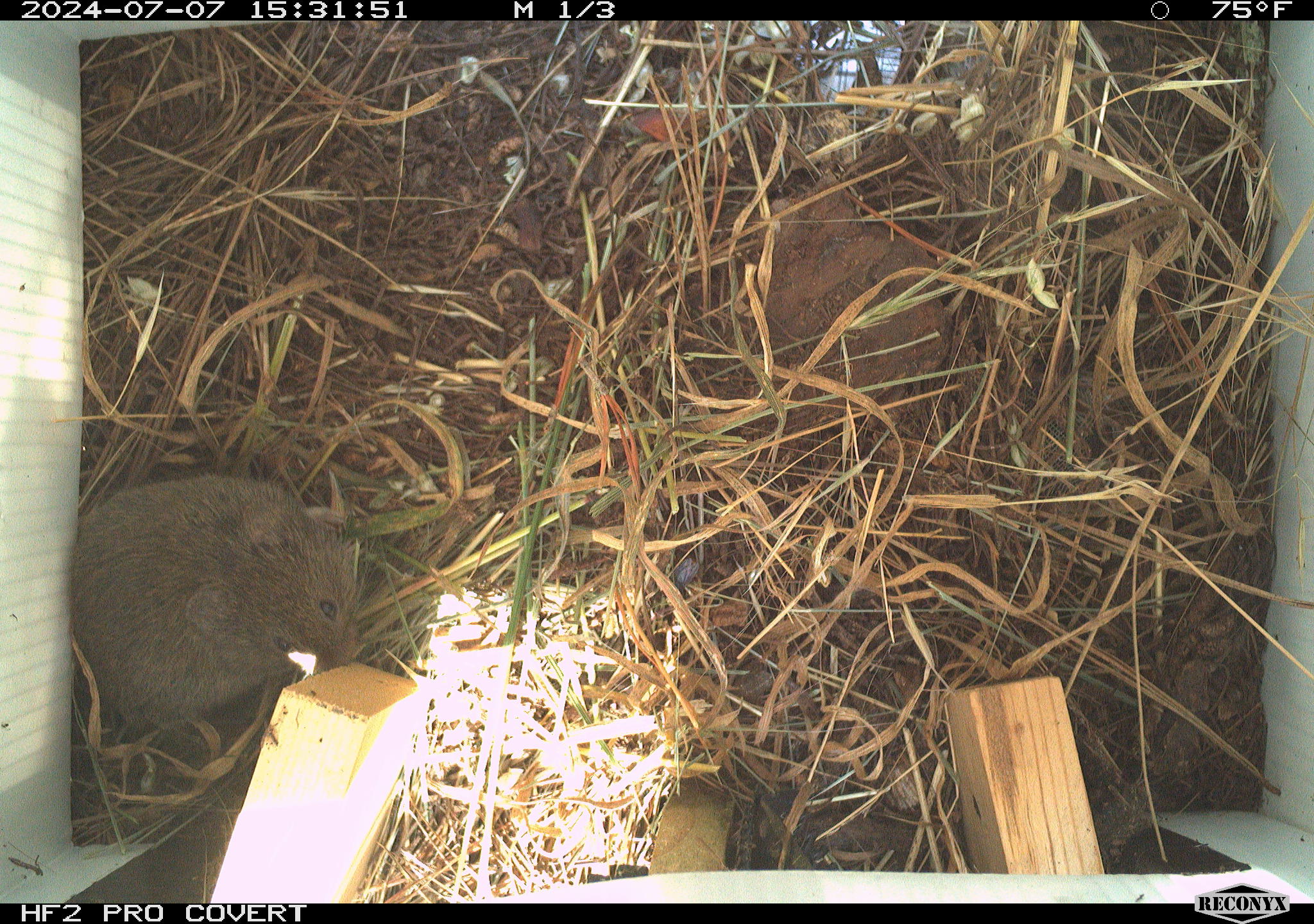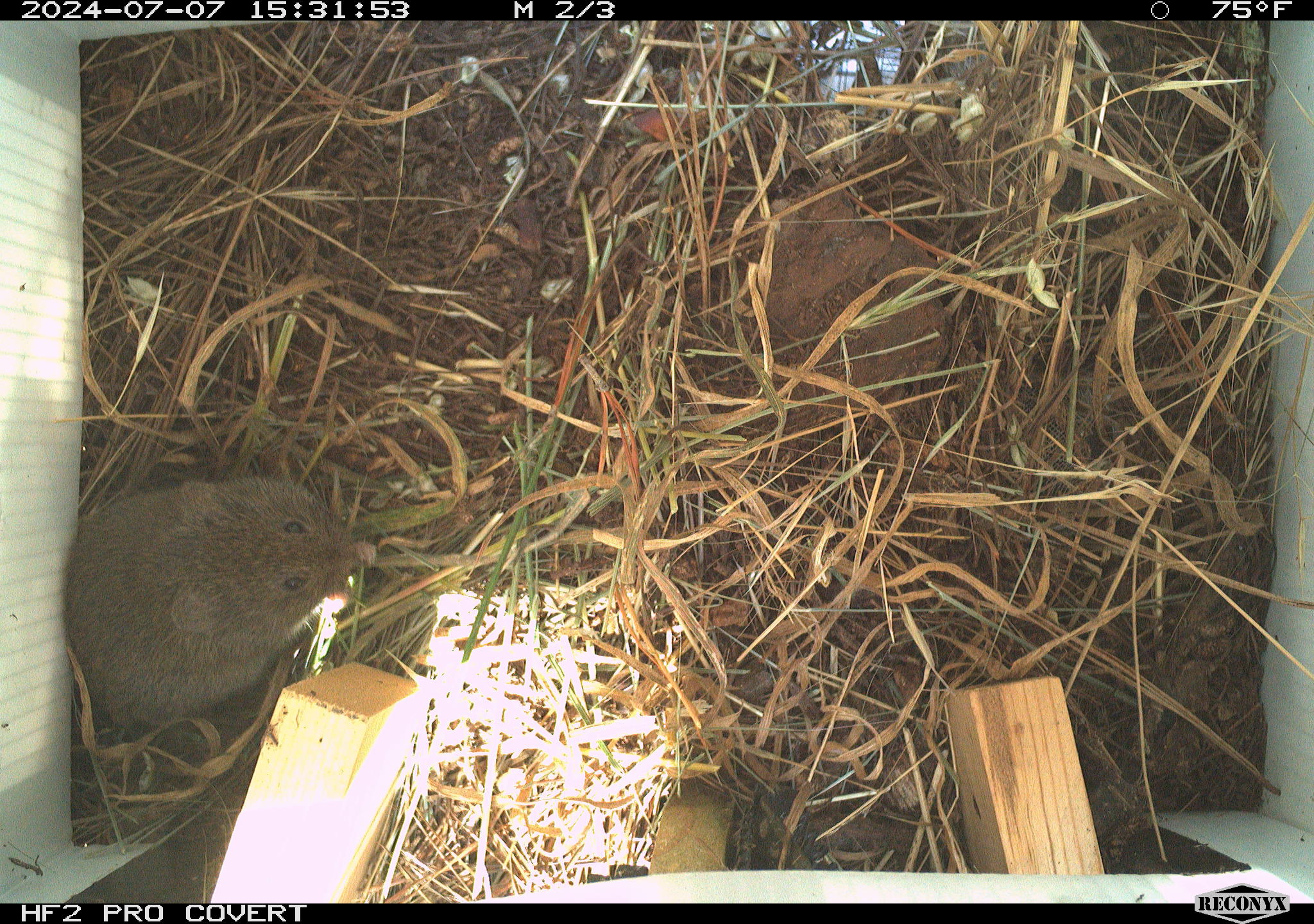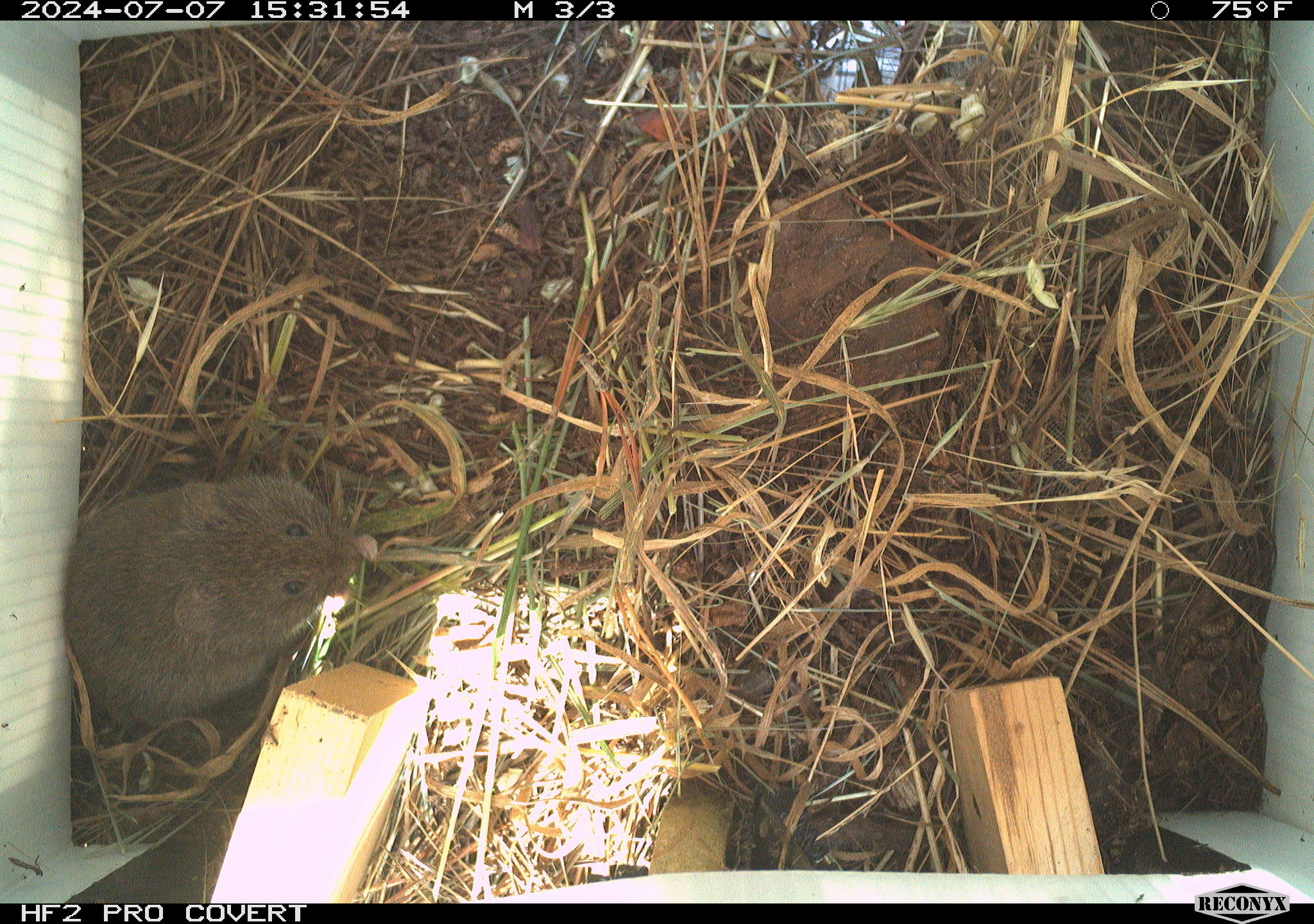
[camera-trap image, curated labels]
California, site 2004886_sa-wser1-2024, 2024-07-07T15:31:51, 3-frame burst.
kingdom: Animalia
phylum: Chordata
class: Mammalia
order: Rodentia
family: Cricetidae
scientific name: Arvicolinae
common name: voles, lemmings, and muskrats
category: arvicolinae subfamily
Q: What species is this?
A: Arvicolinae subfamily (voles, lemmings, and muskrats) (Arvicolinae).